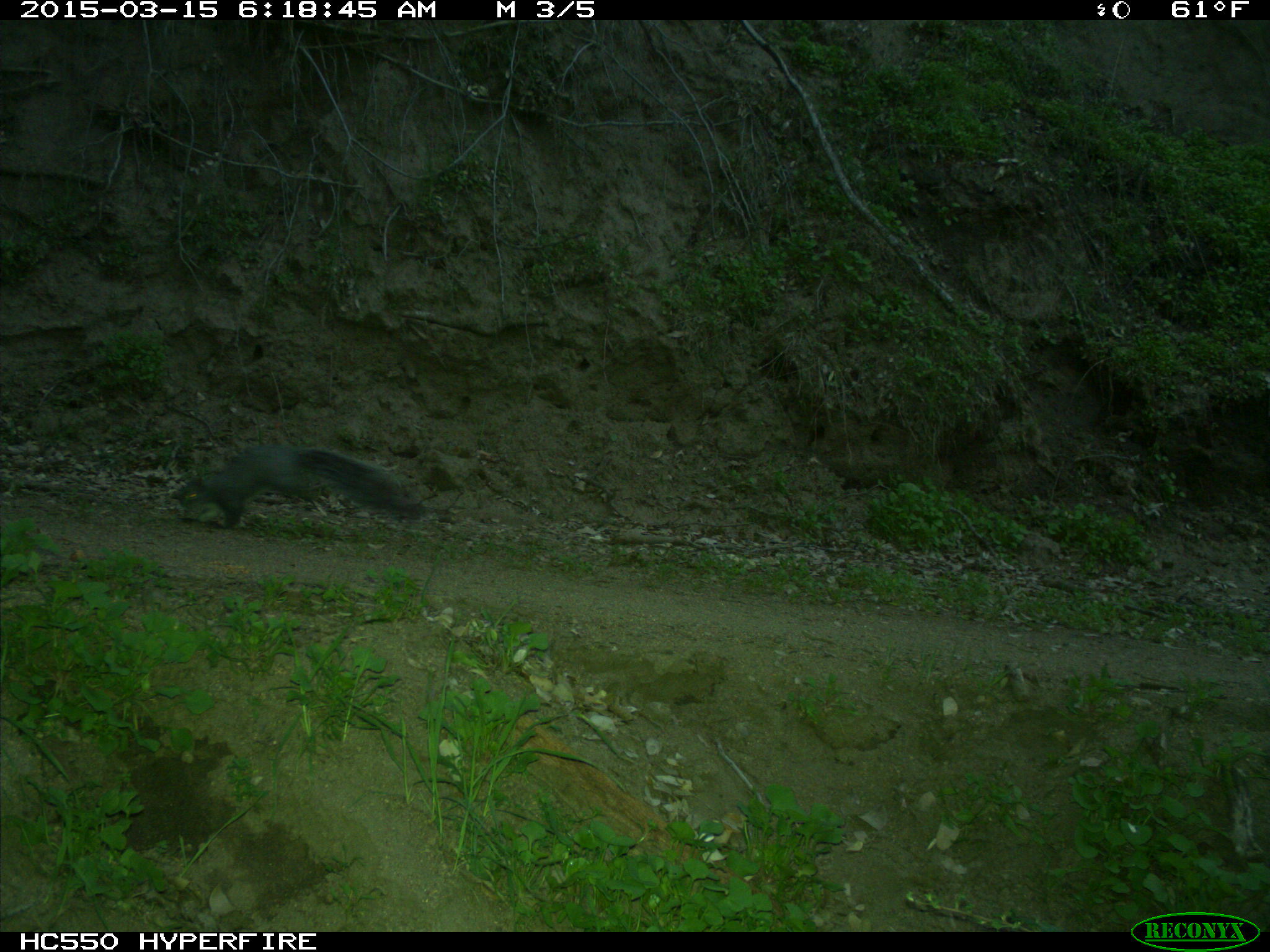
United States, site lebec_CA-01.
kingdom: Animalia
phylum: Chordata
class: Mammalia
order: Rodentia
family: Sciuridae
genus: Sciurus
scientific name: Sciurus carolinensis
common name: eastern gray squirrel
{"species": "Sciurus carolinensis (eastern gray squirrel)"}